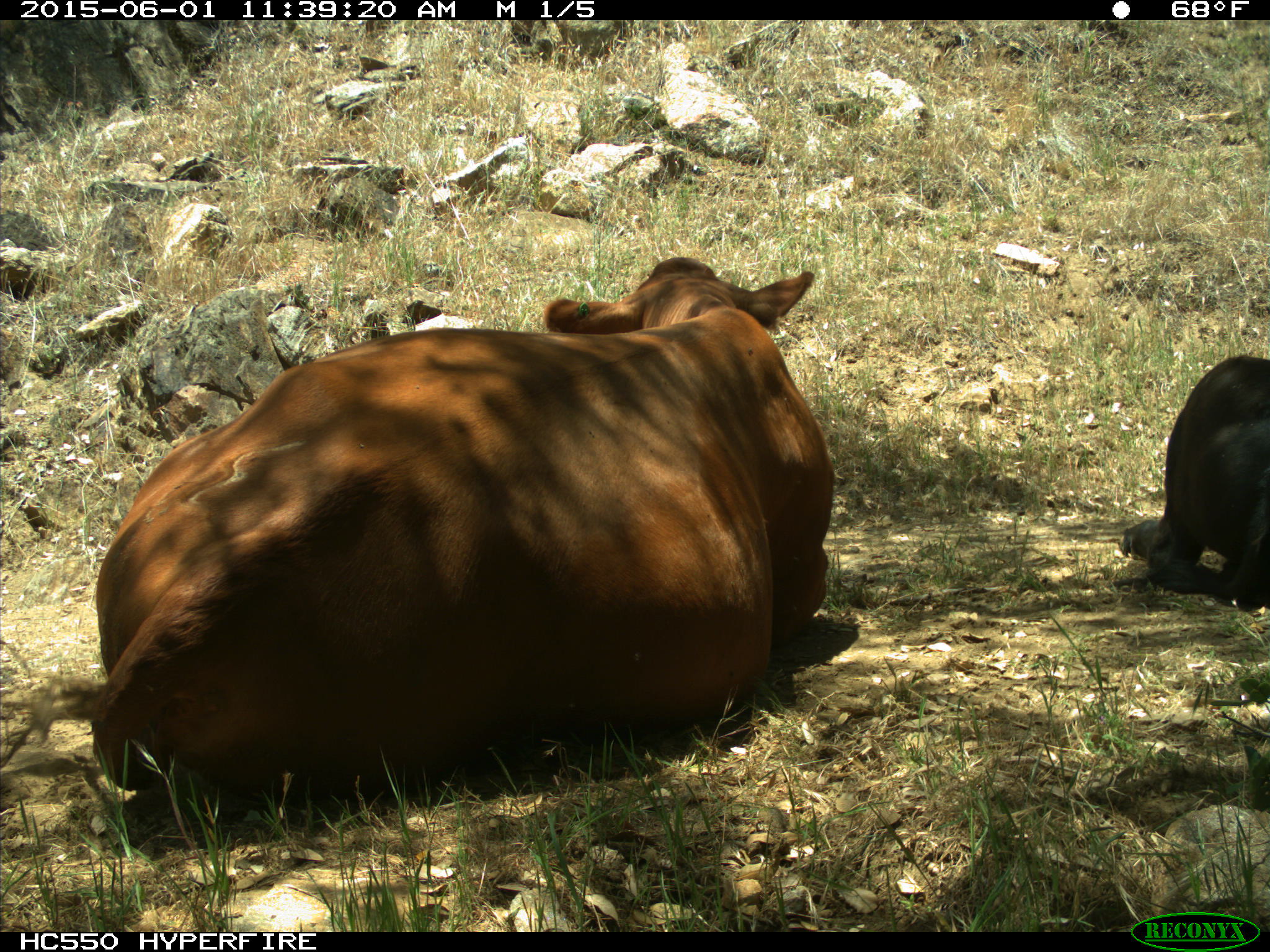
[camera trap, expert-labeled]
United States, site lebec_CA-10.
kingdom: Animalia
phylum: Chordata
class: Mammalia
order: Artiodactyla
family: Bovidae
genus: Bos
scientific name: Bos taurus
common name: domestic cow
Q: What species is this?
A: Bos taurus (domestic cow).